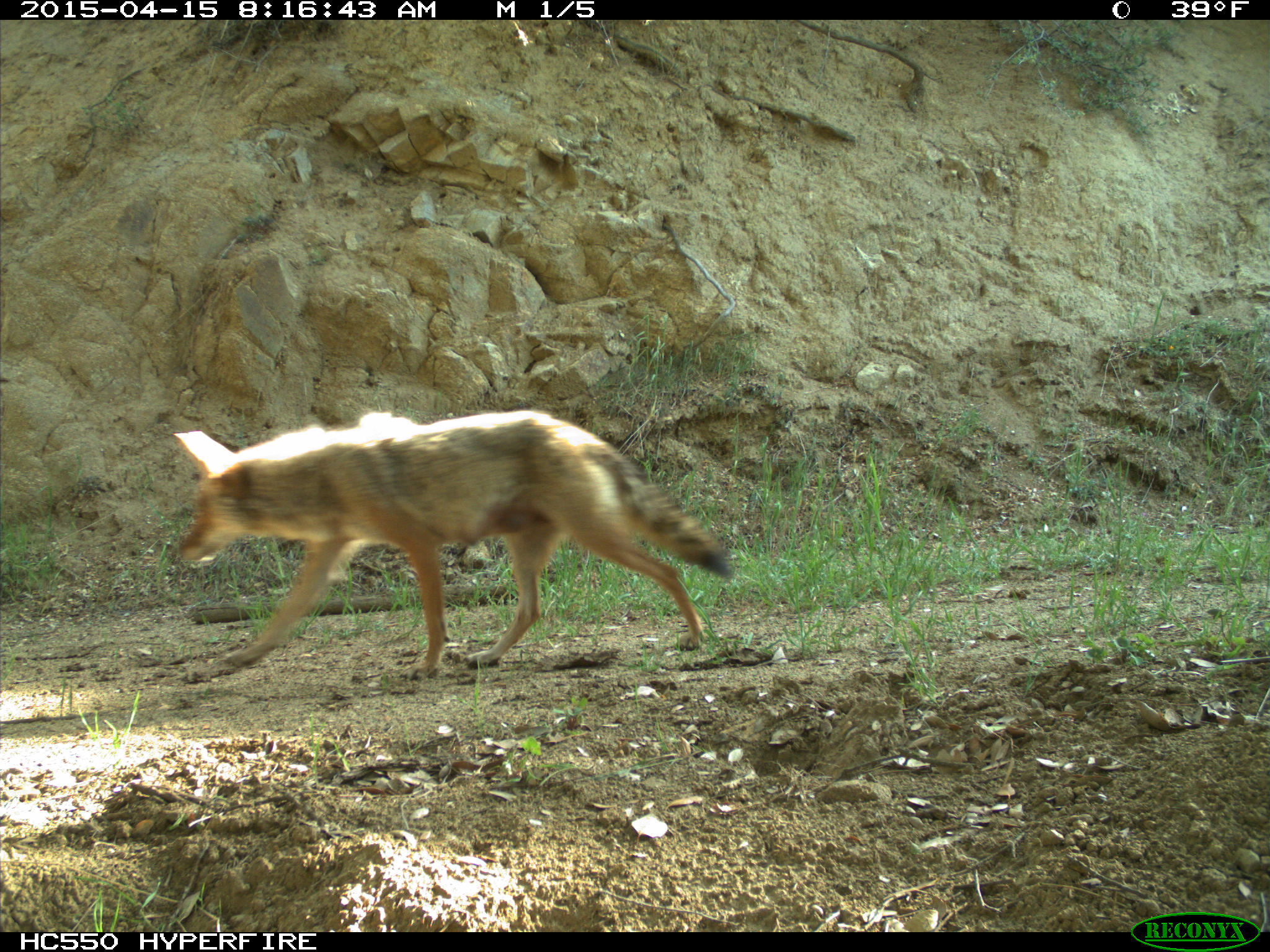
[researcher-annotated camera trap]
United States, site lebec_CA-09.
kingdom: Animalia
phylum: Chordata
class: Mammalia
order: Carnivora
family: Canidae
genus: Canis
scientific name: Canis latrans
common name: coyote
Canis latrans (coyote).